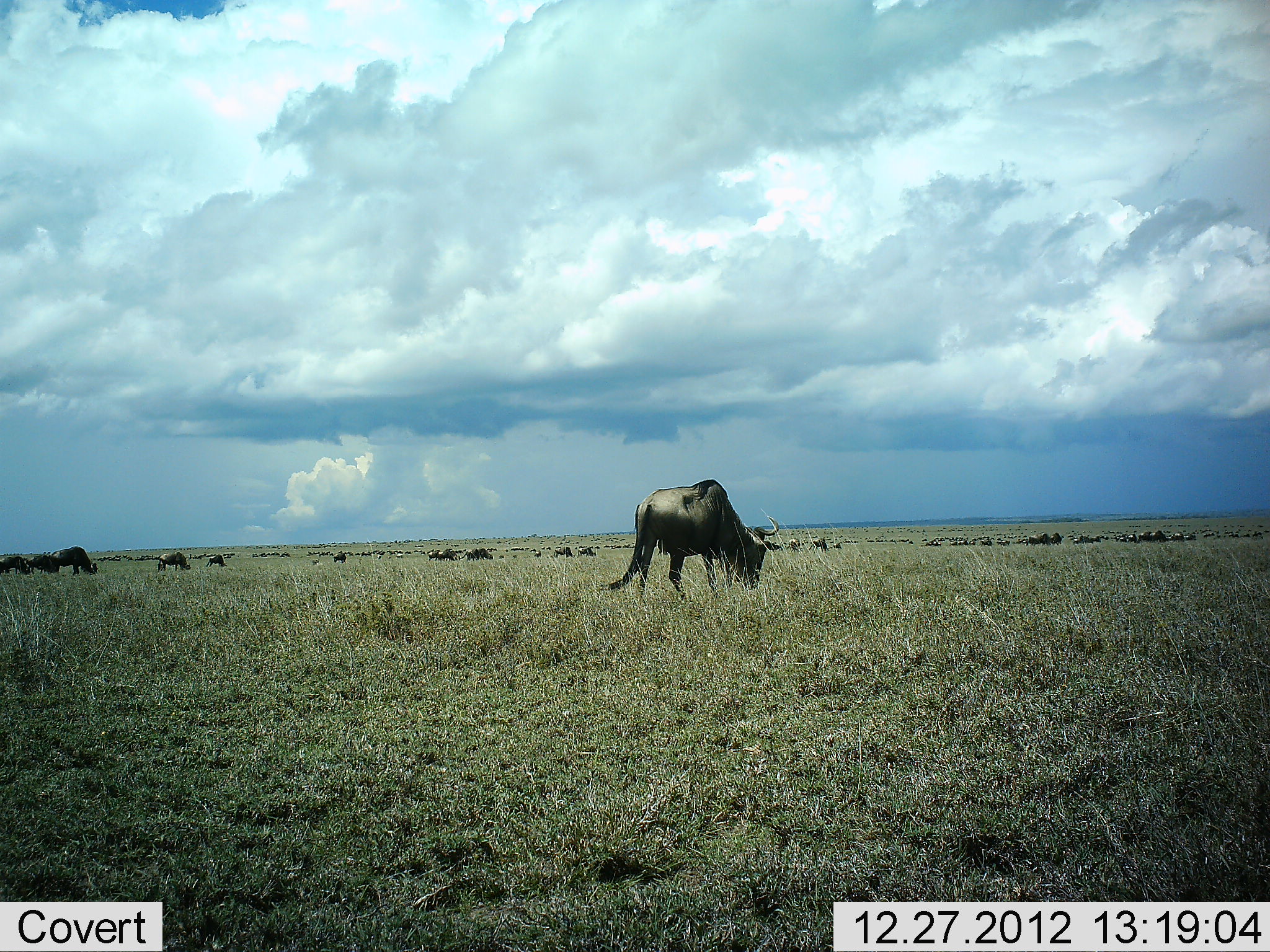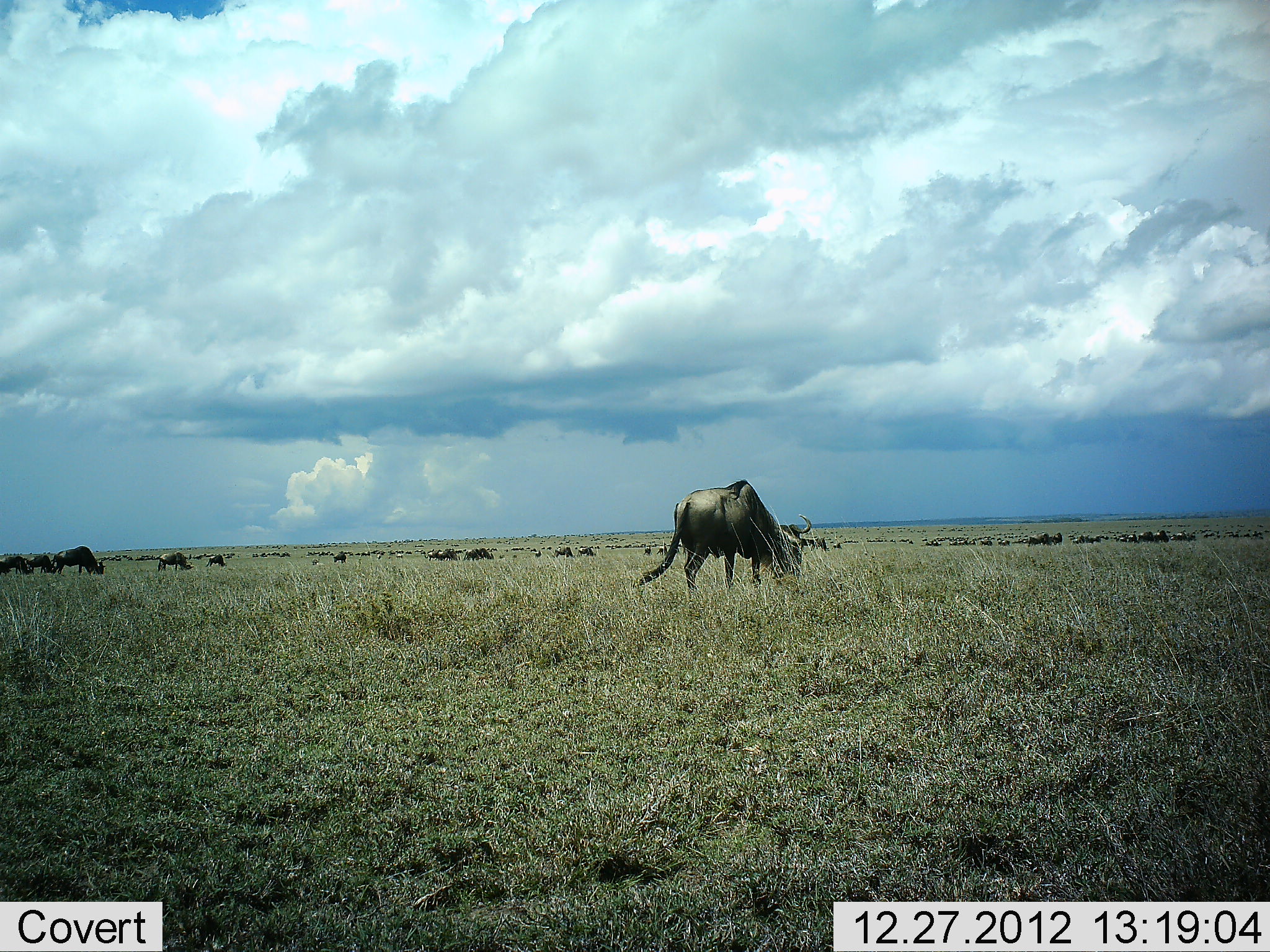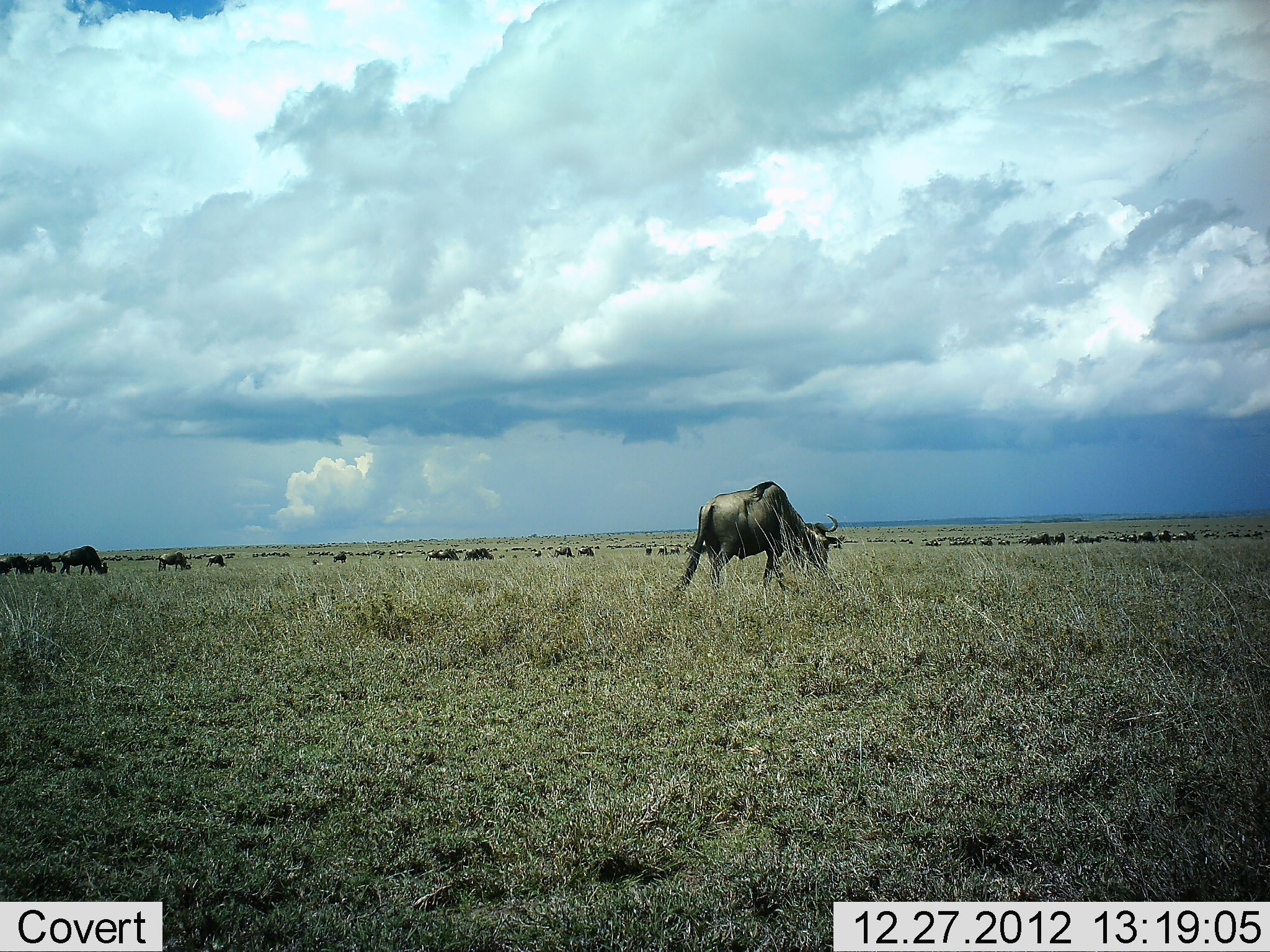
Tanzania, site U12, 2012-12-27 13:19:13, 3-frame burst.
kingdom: Animalia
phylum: Chordata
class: Mammalia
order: Artiodactyla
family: Bovidae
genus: Connochaetes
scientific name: Connochaetes taurinus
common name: blue wildebeest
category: wildebeest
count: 11-50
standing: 30%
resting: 0%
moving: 30%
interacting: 0%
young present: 0%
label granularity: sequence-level